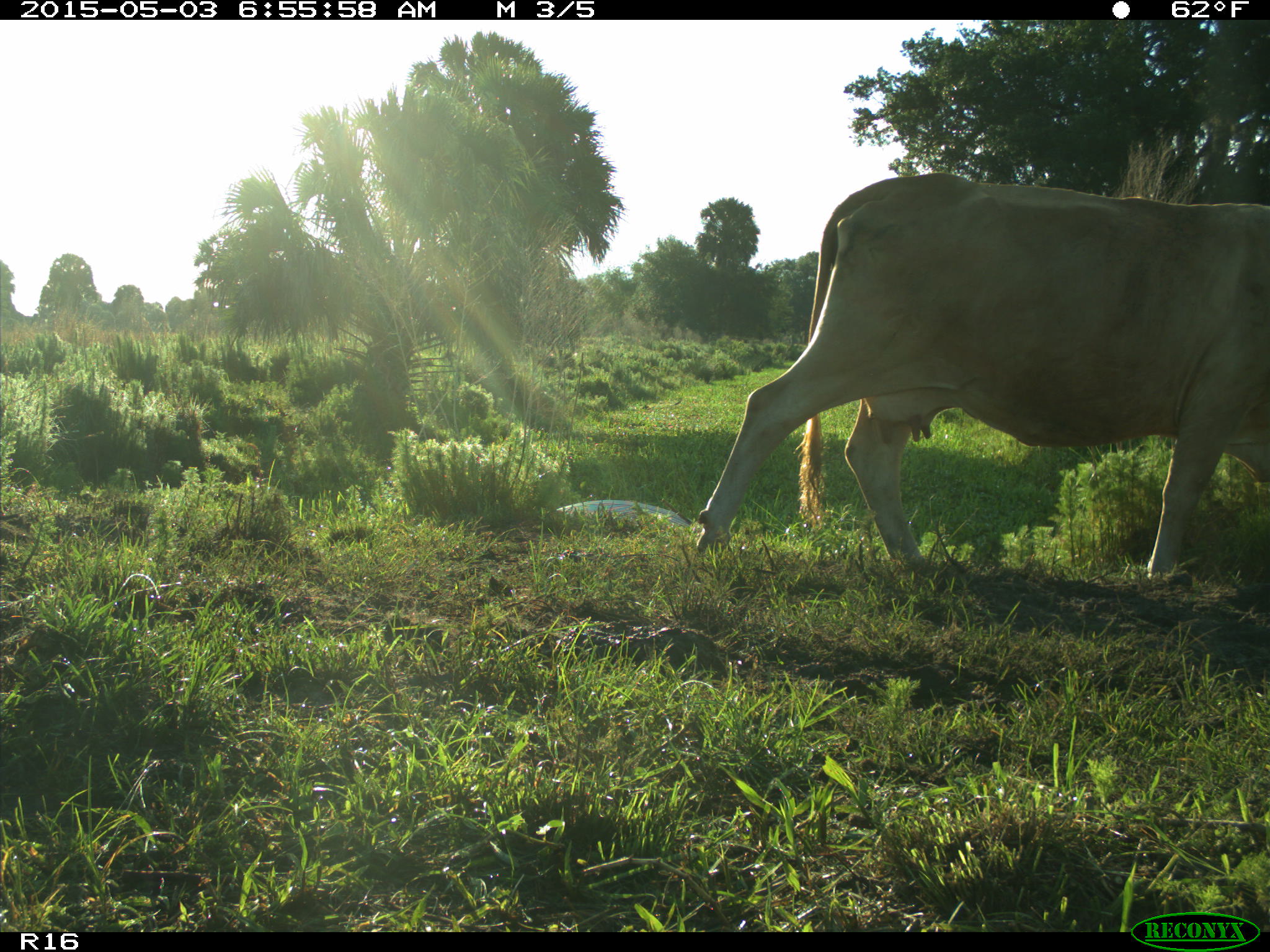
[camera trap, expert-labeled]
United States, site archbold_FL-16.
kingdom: Animalia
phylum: Chordata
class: Mammalia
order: Artiodactyla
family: Bovidae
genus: Bos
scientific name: Bos taurus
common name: domestic cow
Bos taurus (domestic cow).